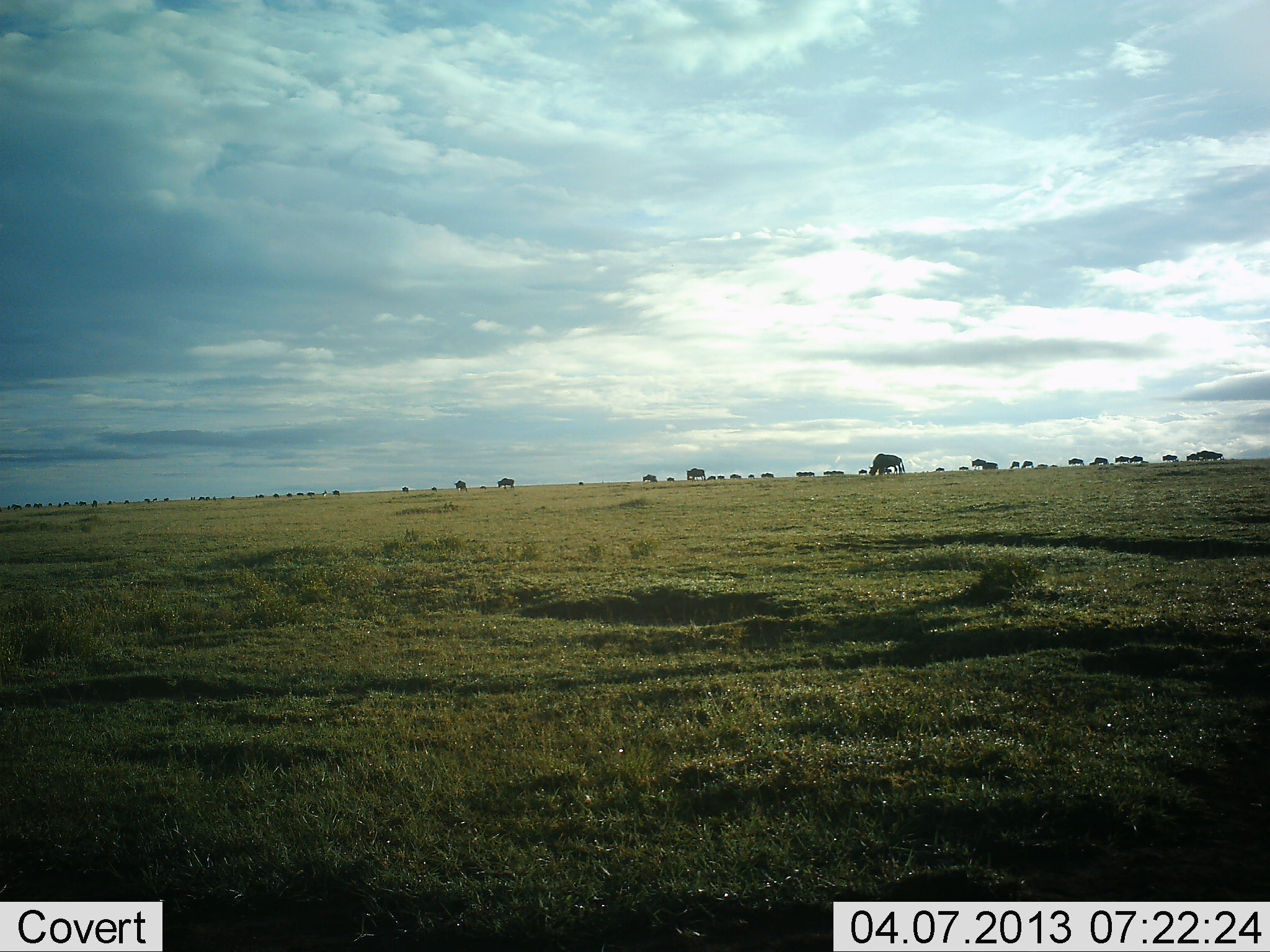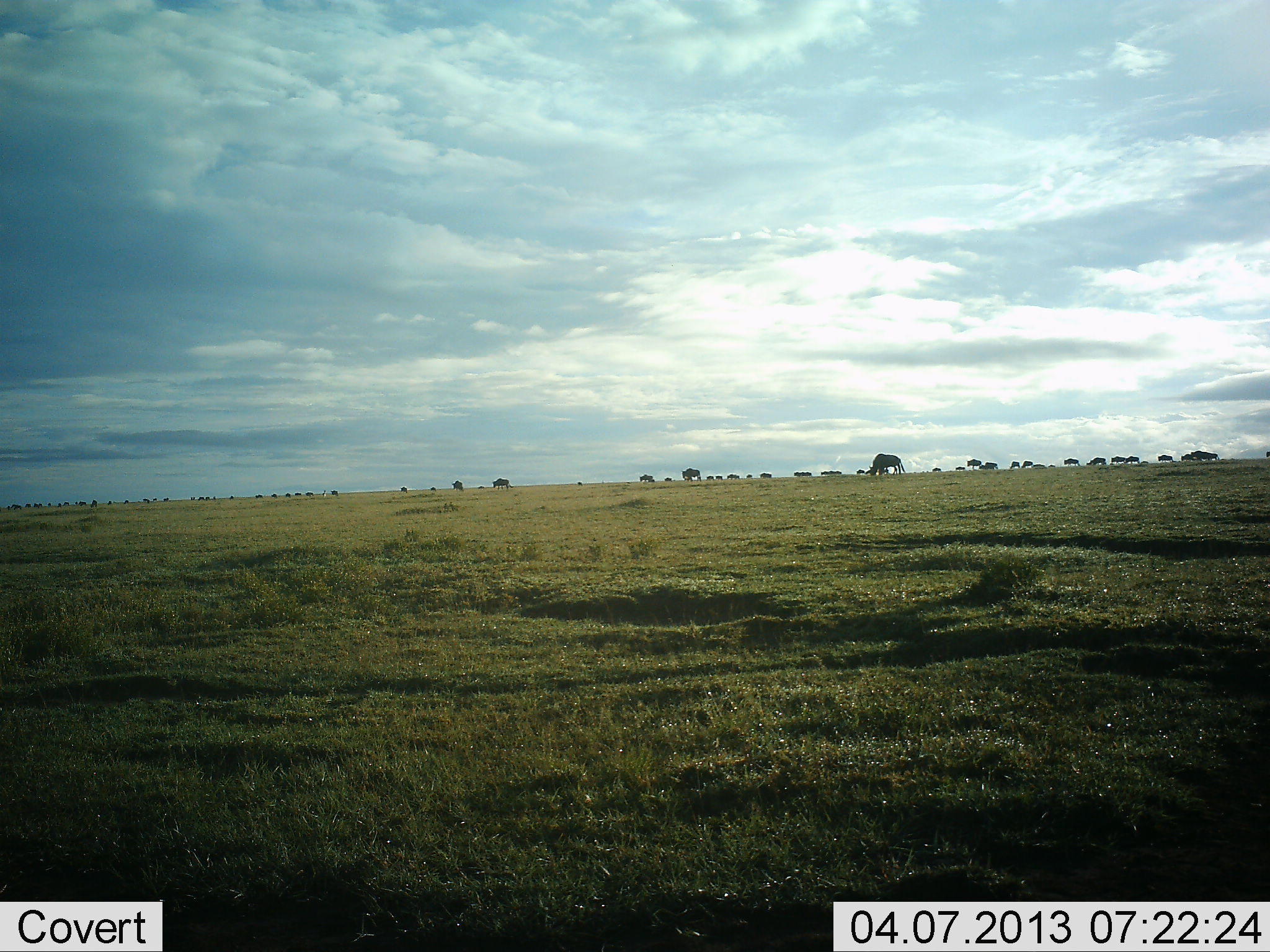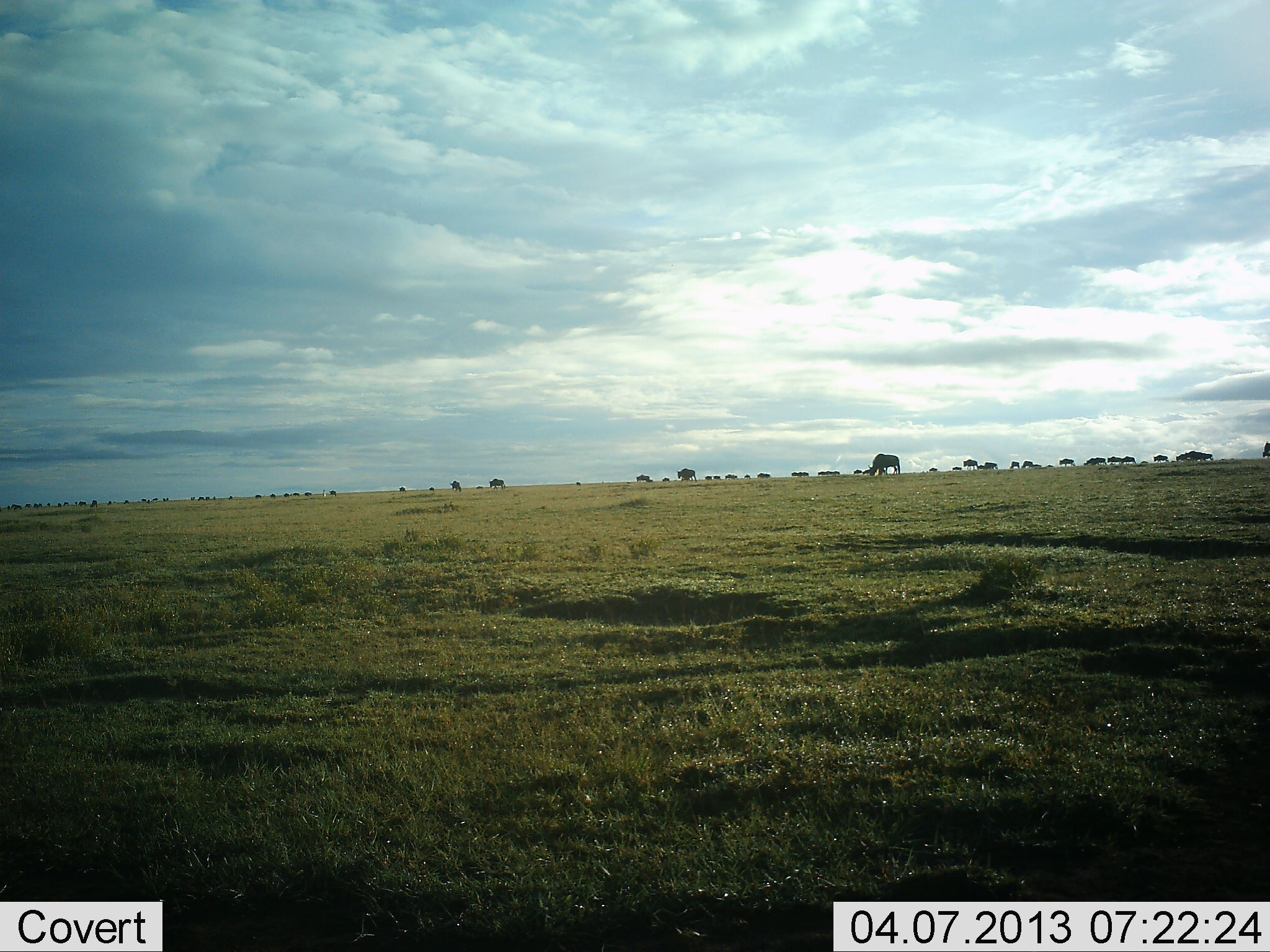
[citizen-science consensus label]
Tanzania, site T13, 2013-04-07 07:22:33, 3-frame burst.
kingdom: Animalia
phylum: Chordata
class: Mammalia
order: Artiodactyla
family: Bovidae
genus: Connochaetes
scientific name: Connochaetes taurinus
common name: blue wildebeest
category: wildebeest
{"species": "wildebeest (blue wildebeest) (Connochaetes taurinus)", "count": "11-50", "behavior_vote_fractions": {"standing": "17%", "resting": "0%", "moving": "88%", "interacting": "0%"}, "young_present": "0%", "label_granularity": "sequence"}